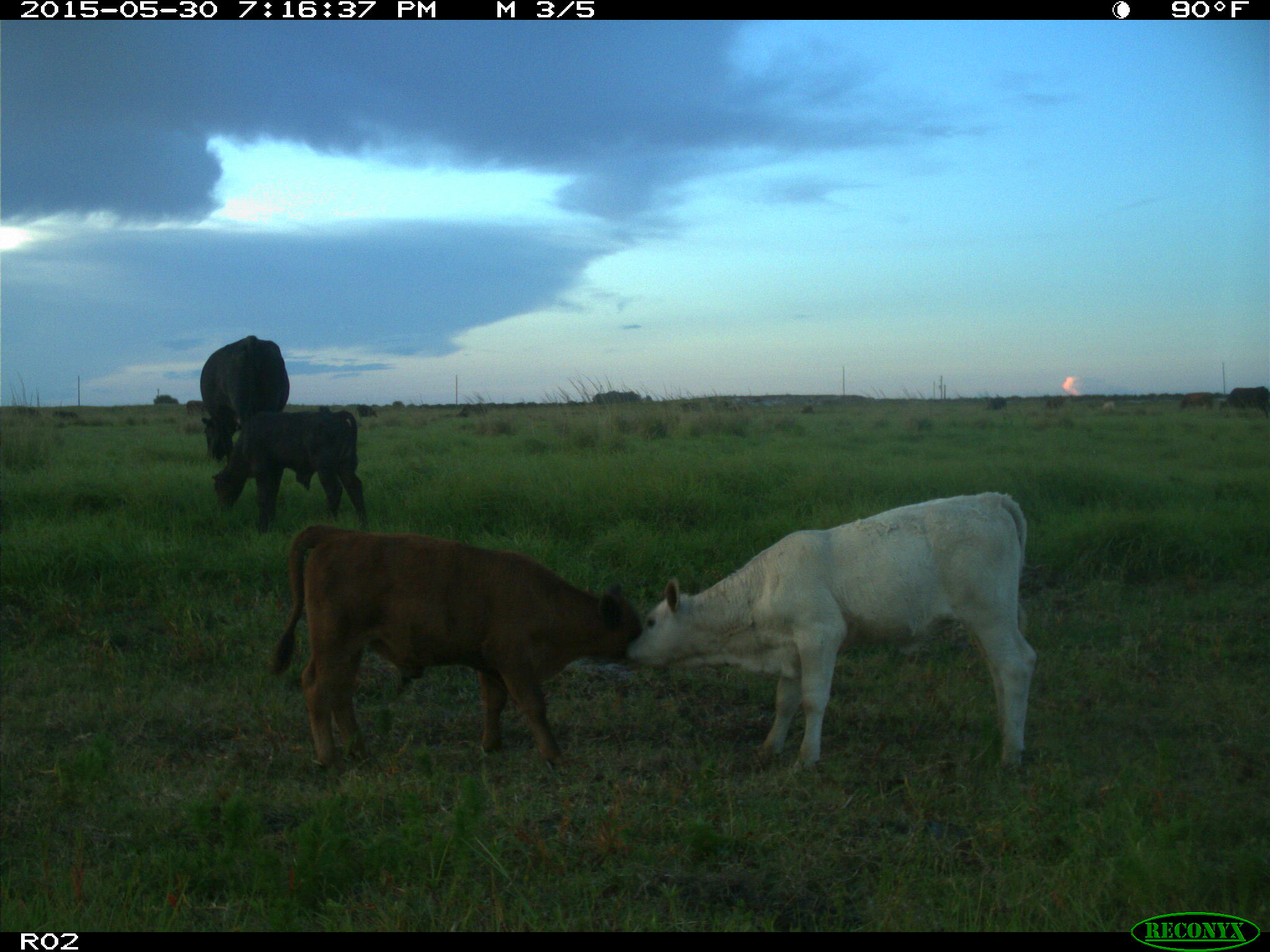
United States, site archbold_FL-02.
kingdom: Animalia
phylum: Chordata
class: Mammalia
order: Artiodactyla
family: Bovidae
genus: Bos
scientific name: Bos taurus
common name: domestic cow